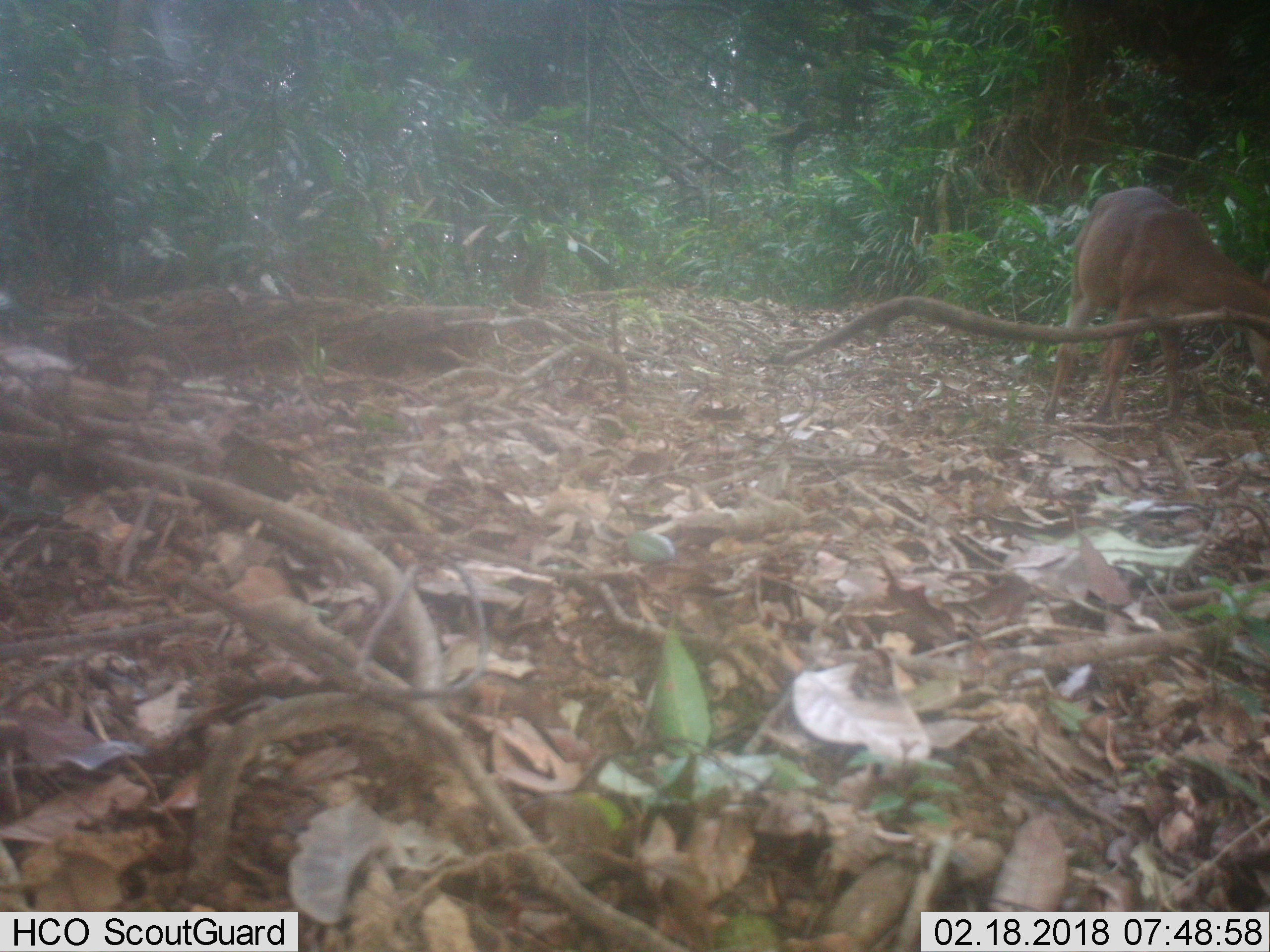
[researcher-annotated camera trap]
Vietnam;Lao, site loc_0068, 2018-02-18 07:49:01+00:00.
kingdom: Animalia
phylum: Chordata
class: Mammalia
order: Artiodactyla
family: Cervidae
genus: Muntiacus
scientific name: Muntiacus vuquangensis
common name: large-antlered muntjac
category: large antlered muntjac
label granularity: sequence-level